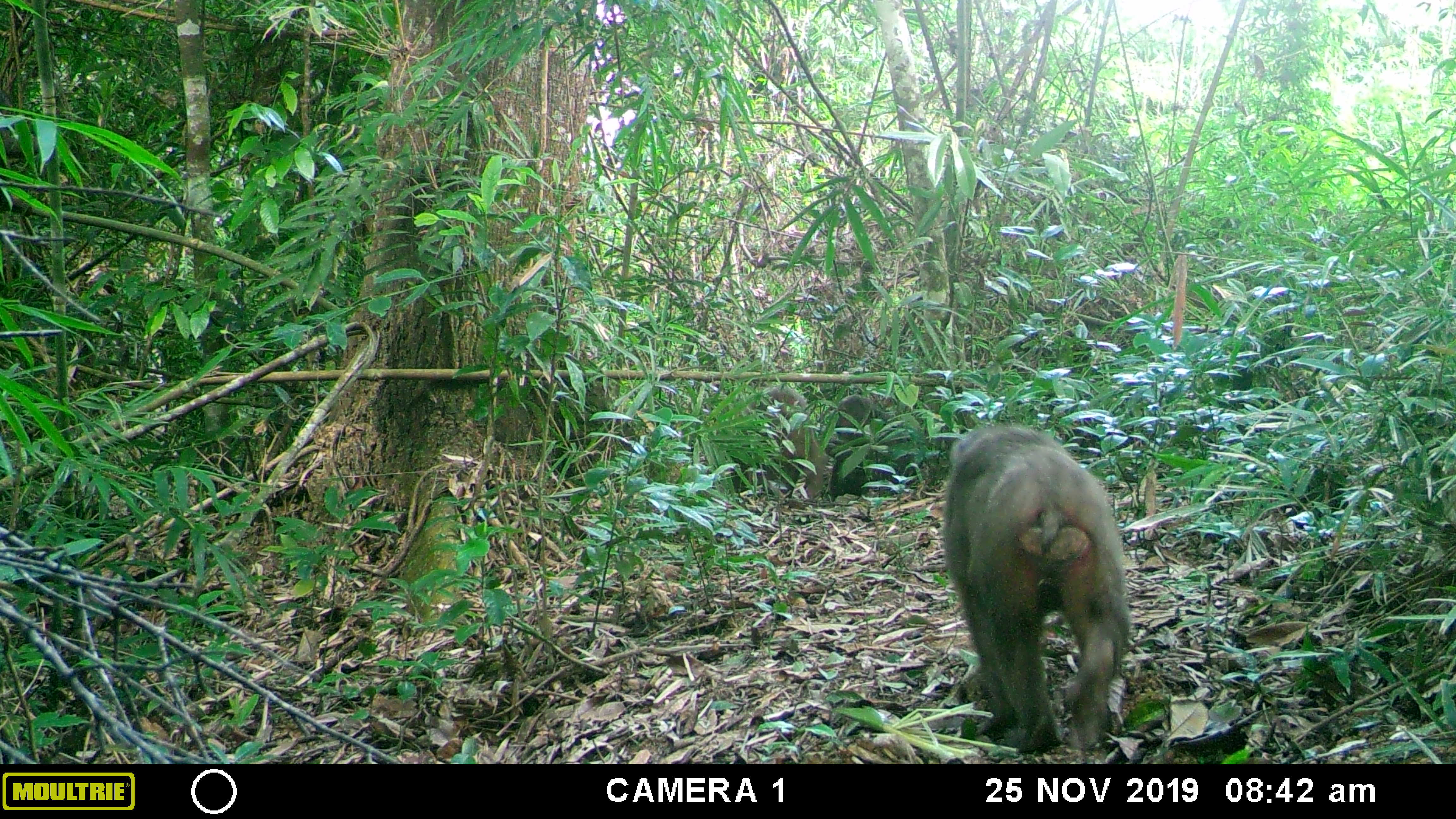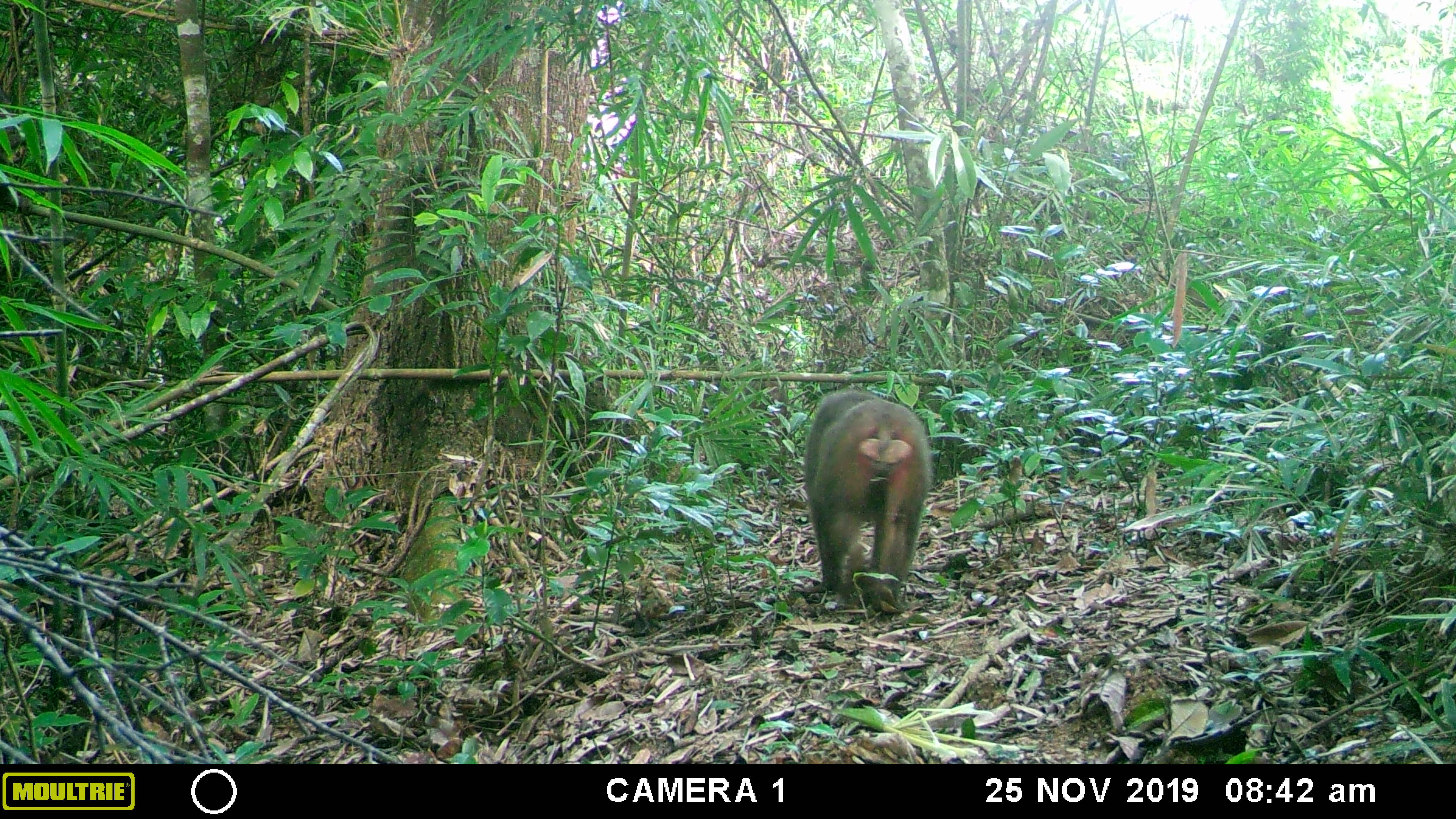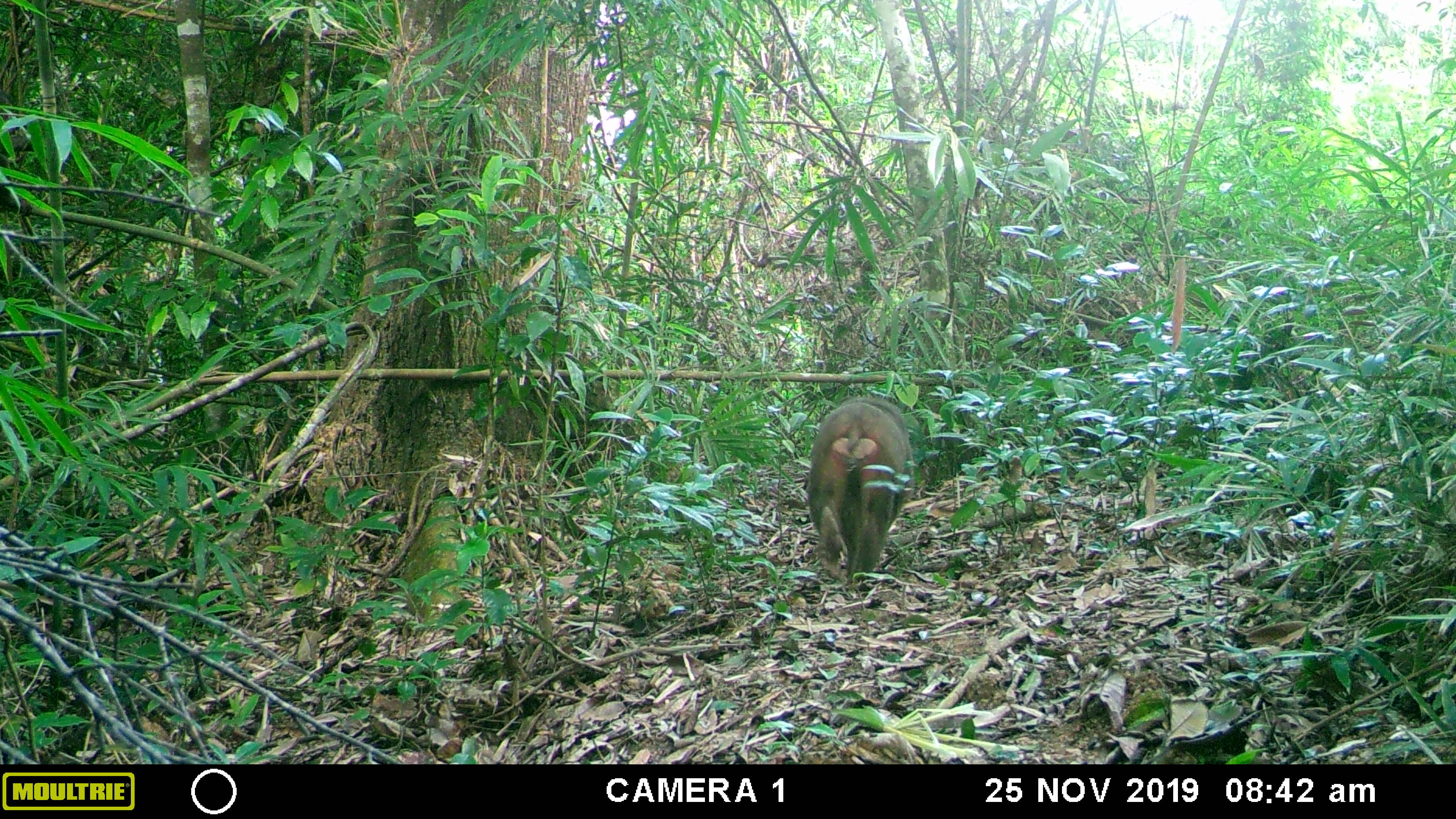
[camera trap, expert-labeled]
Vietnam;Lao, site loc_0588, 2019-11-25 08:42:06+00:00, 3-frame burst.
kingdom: Animalia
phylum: Chordata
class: Mammalia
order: Primates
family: Cercopithecidae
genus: Macaca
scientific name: Macaca arctoides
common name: stump-tailed macaque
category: stump tailed macaque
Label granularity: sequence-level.